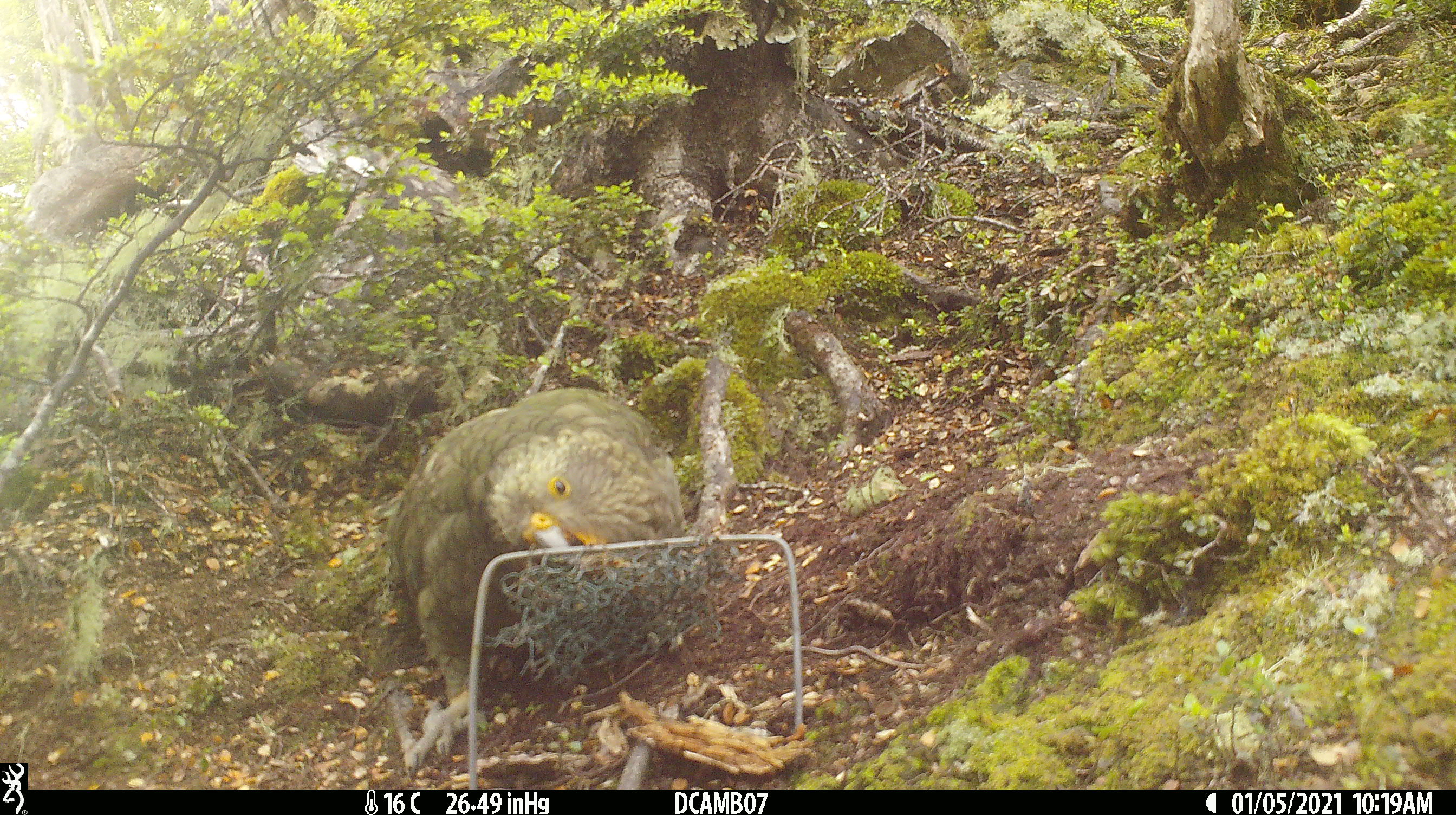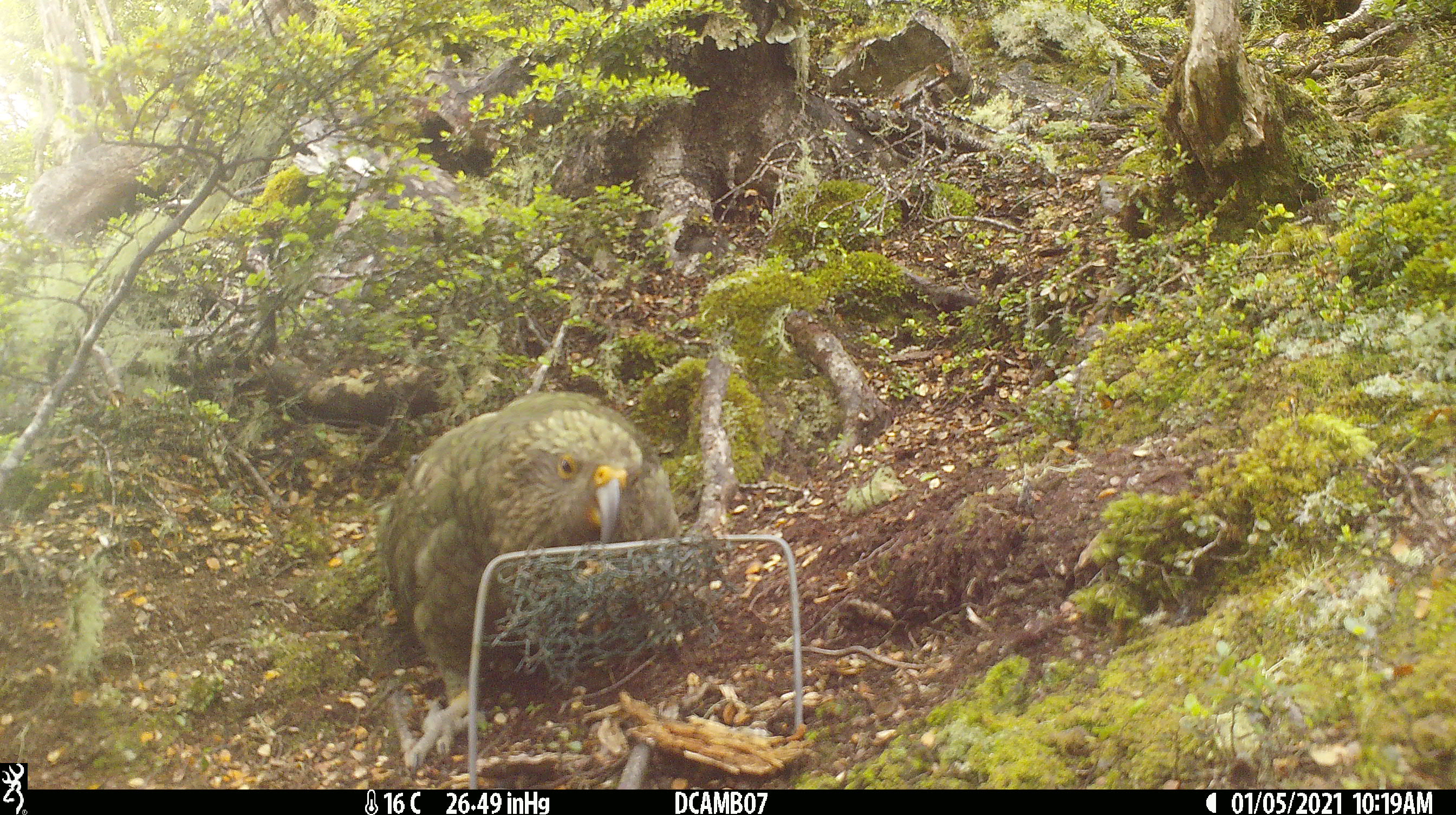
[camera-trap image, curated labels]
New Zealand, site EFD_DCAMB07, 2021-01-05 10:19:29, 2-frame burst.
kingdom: Animalia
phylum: Chordata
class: Aves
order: Psittaciformes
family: Strigopidae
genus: Nestor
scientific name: Nestor notabilis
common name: kea